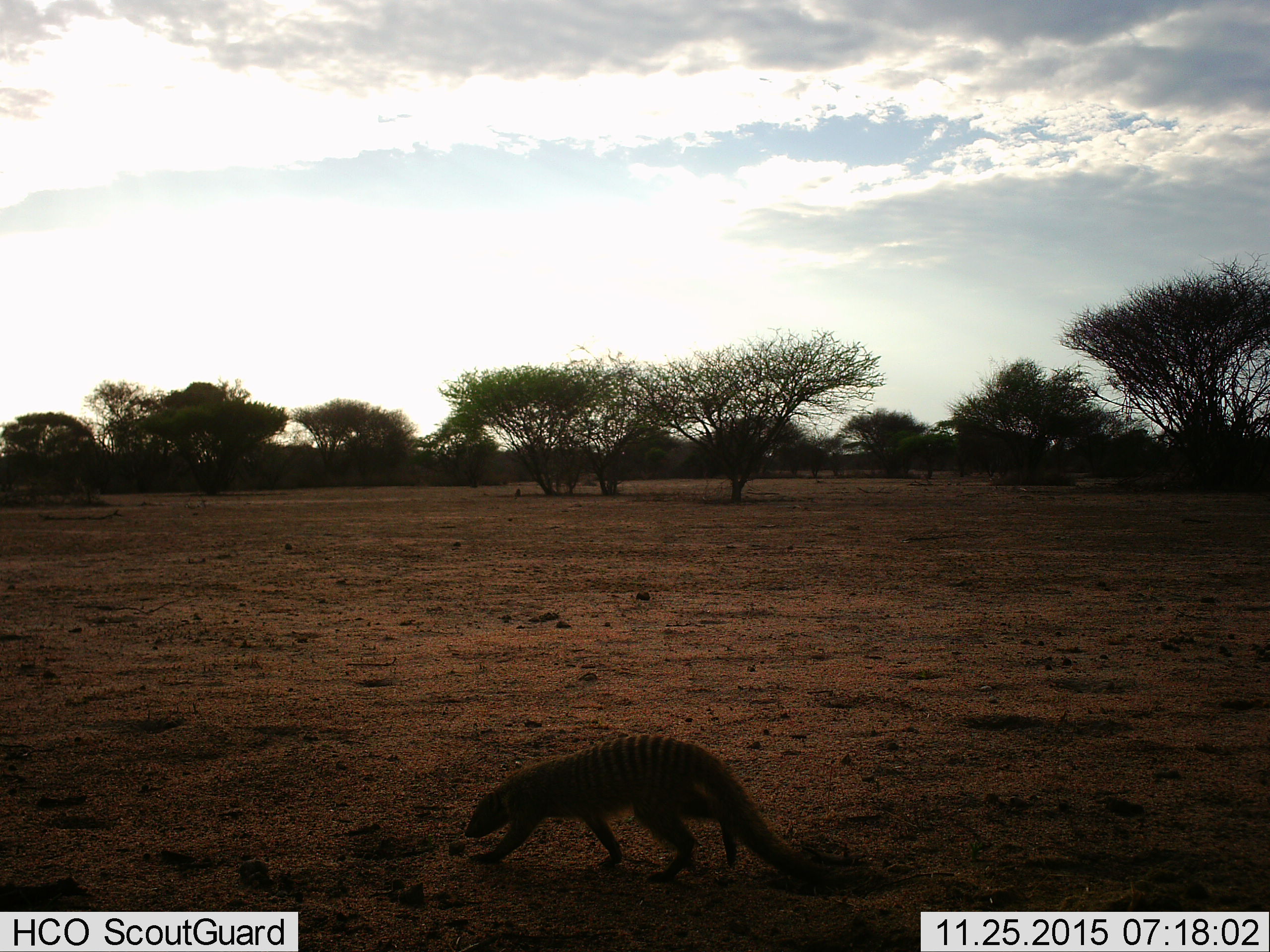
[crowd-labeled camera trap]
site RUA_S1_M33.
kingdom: Animalia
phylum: Chordata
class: Mammalia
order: Carnivora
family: Herpestidae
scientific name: Herpestidae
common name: mongoose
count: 1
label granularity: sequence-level